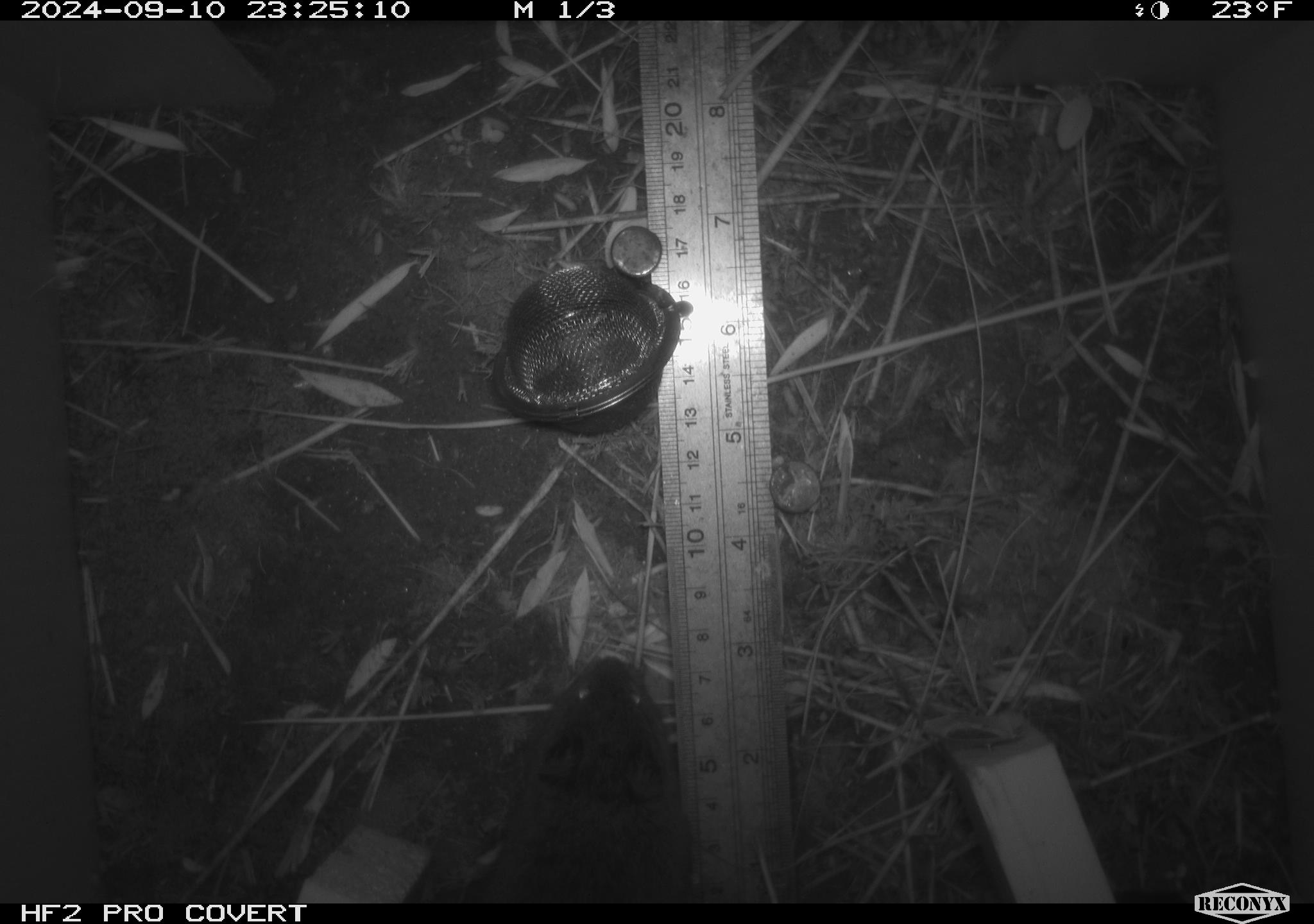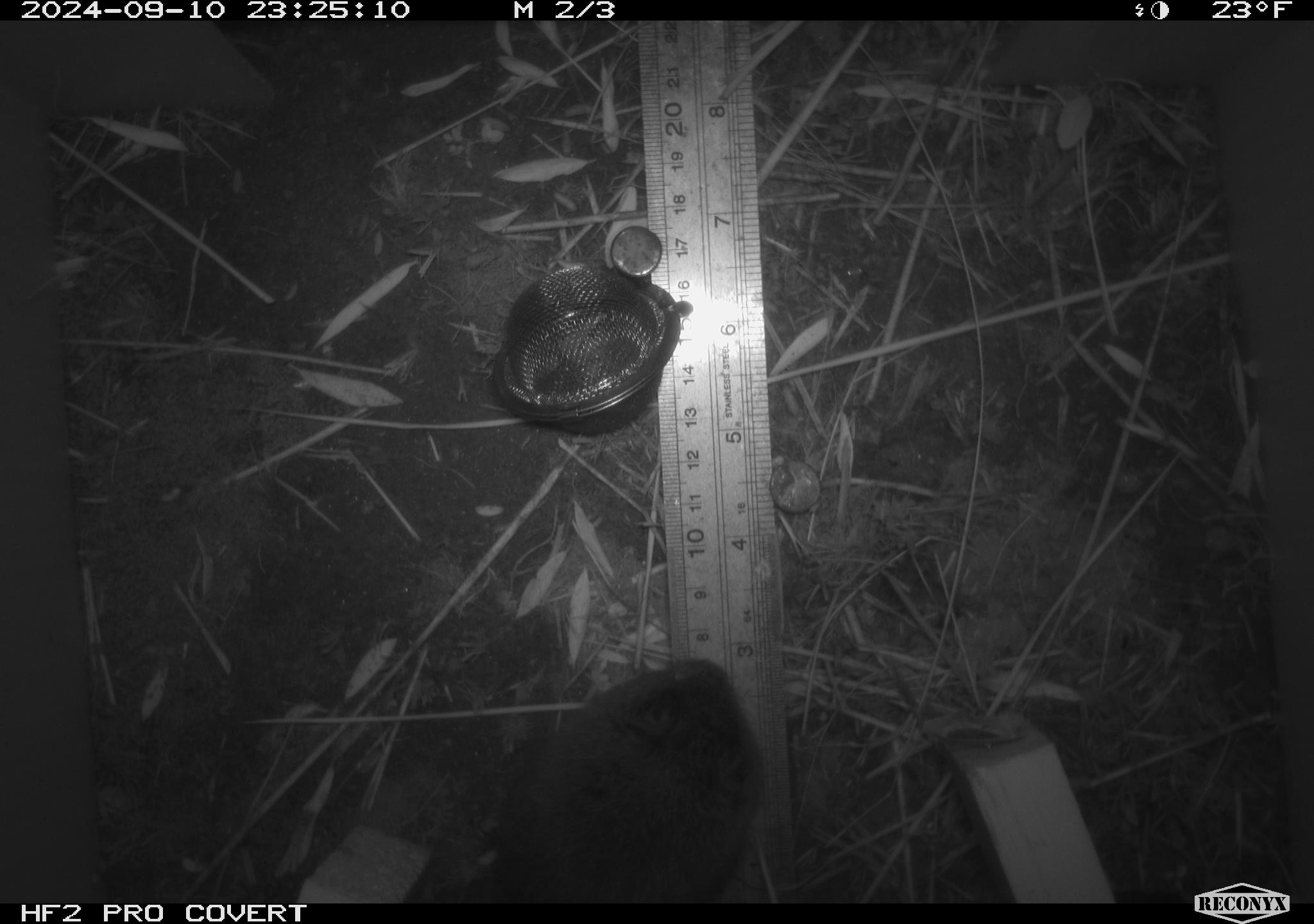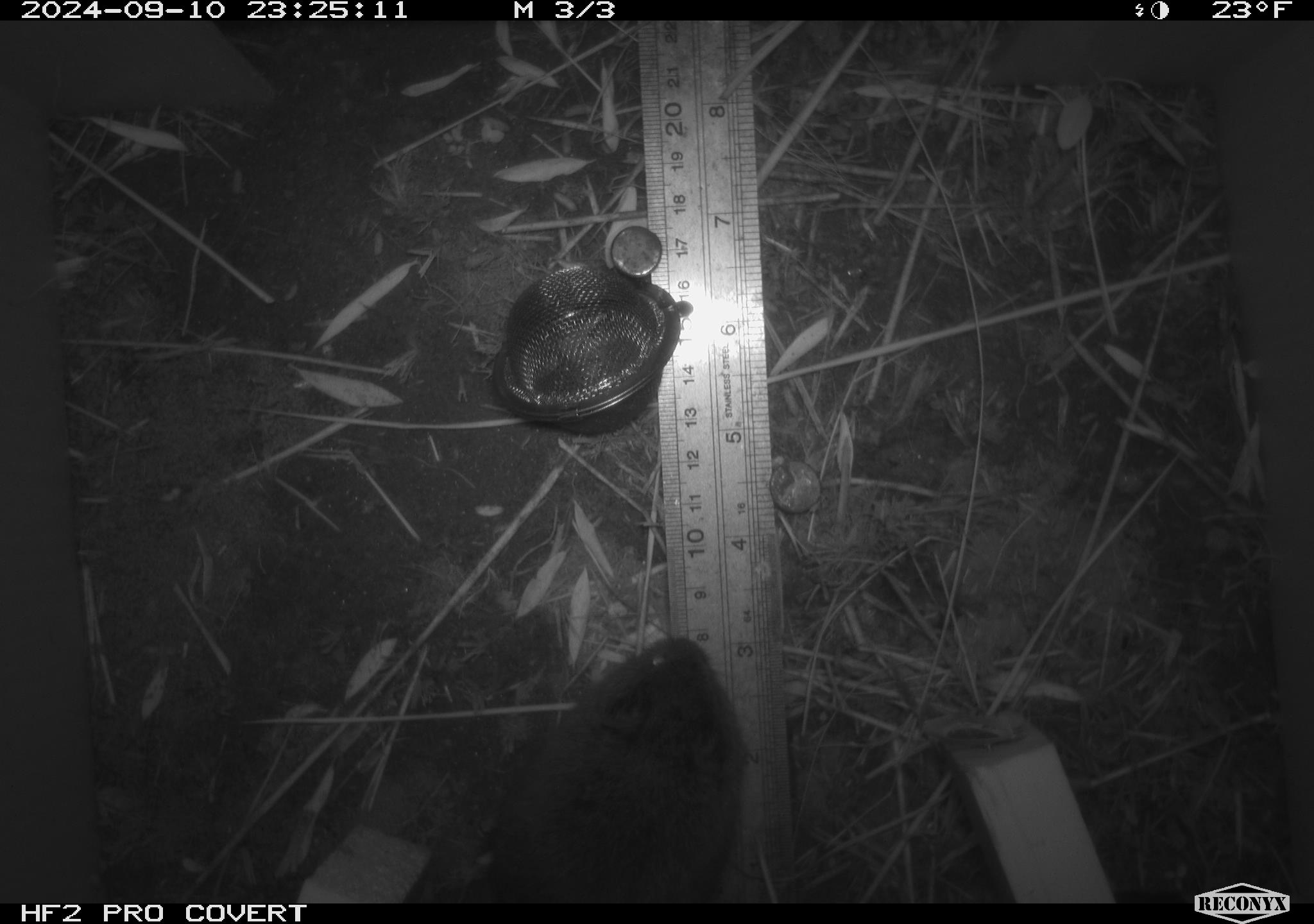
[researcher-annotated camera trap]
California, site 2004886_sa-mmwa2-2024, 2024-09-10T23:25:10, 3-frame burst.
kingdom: Animalia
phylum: Chordata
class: Mammalia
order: Rodentia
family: Cricetidae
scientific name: Arvicolinae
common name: voles, lemmings, and muskrats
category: arvicolinae subfamily